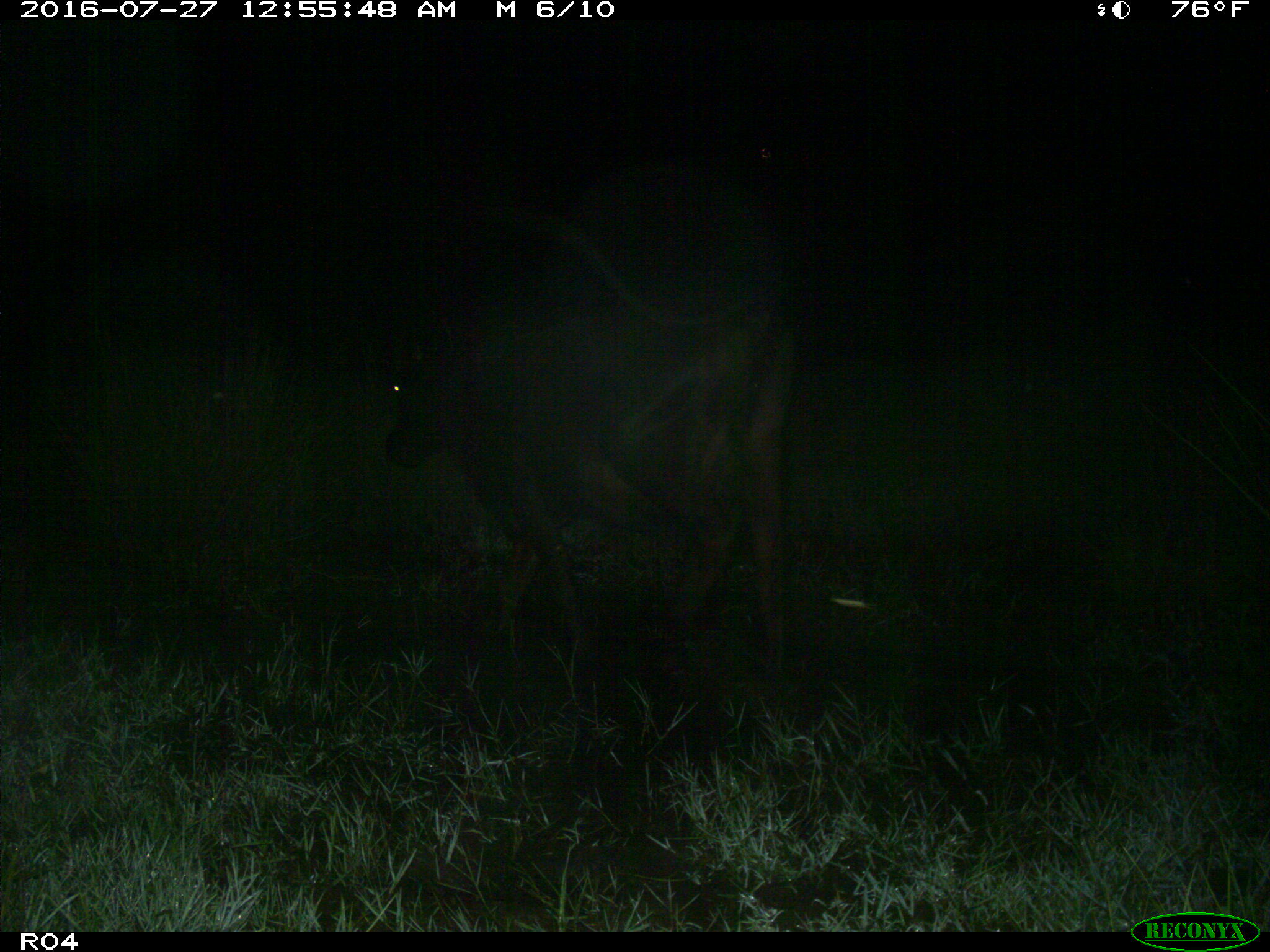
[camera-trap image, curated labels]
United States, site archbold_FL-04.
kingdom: Animalia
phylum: Chordata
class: Mammalia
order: Artiodactyla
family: Bovidae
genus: Bos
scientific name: Bos taurus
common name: domestic cow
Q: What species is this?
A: Bos taurus (domestic cow).